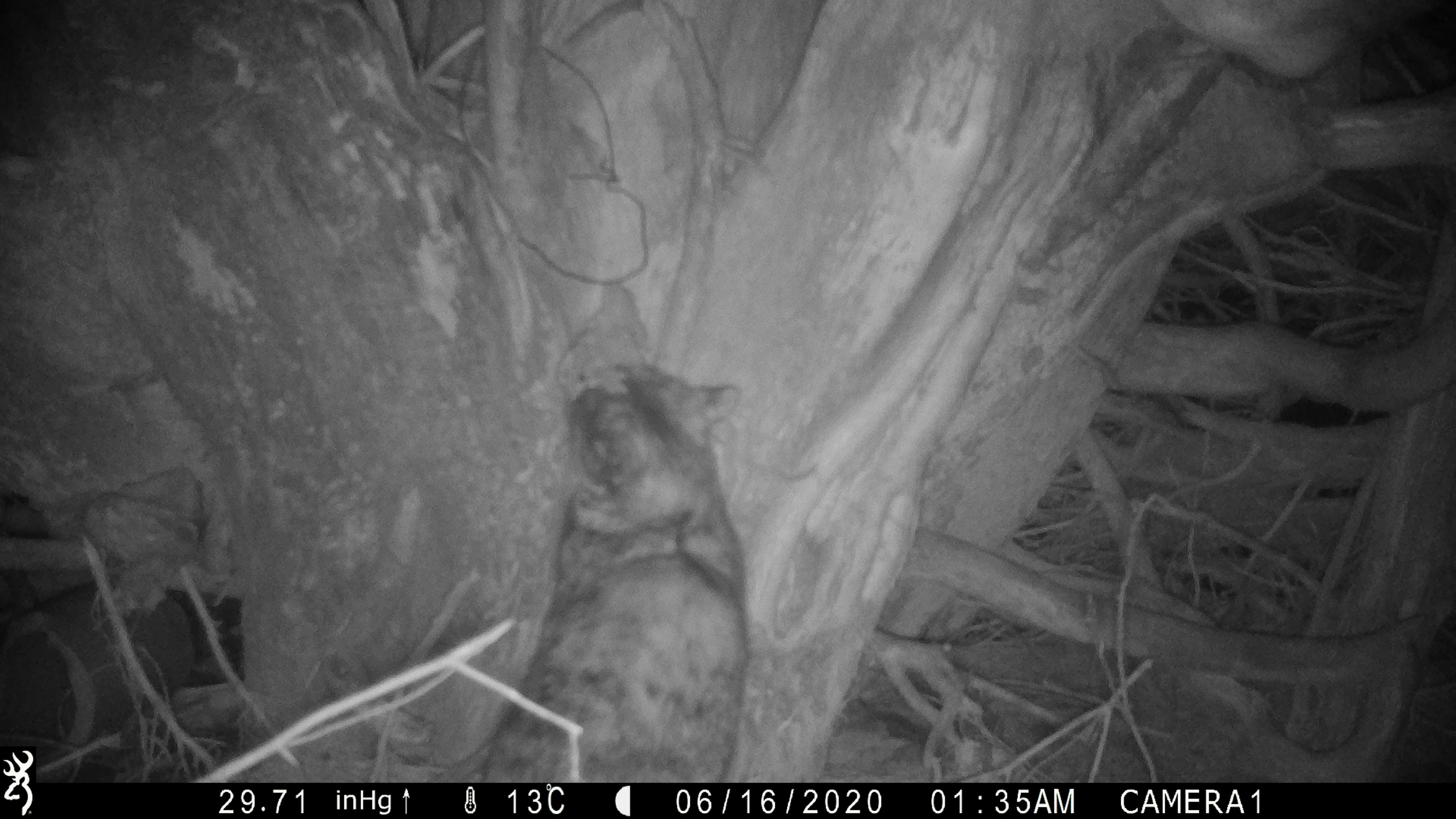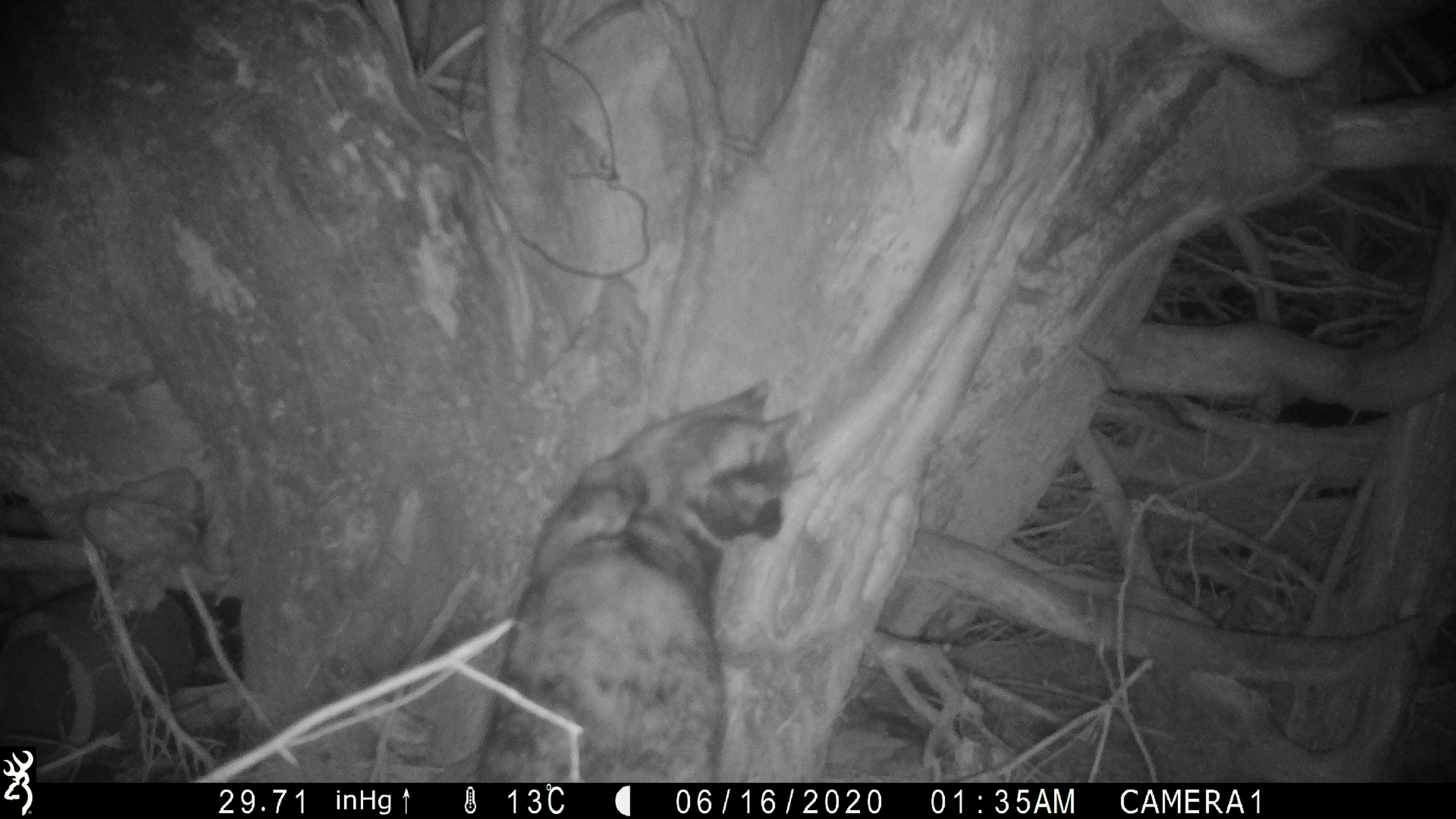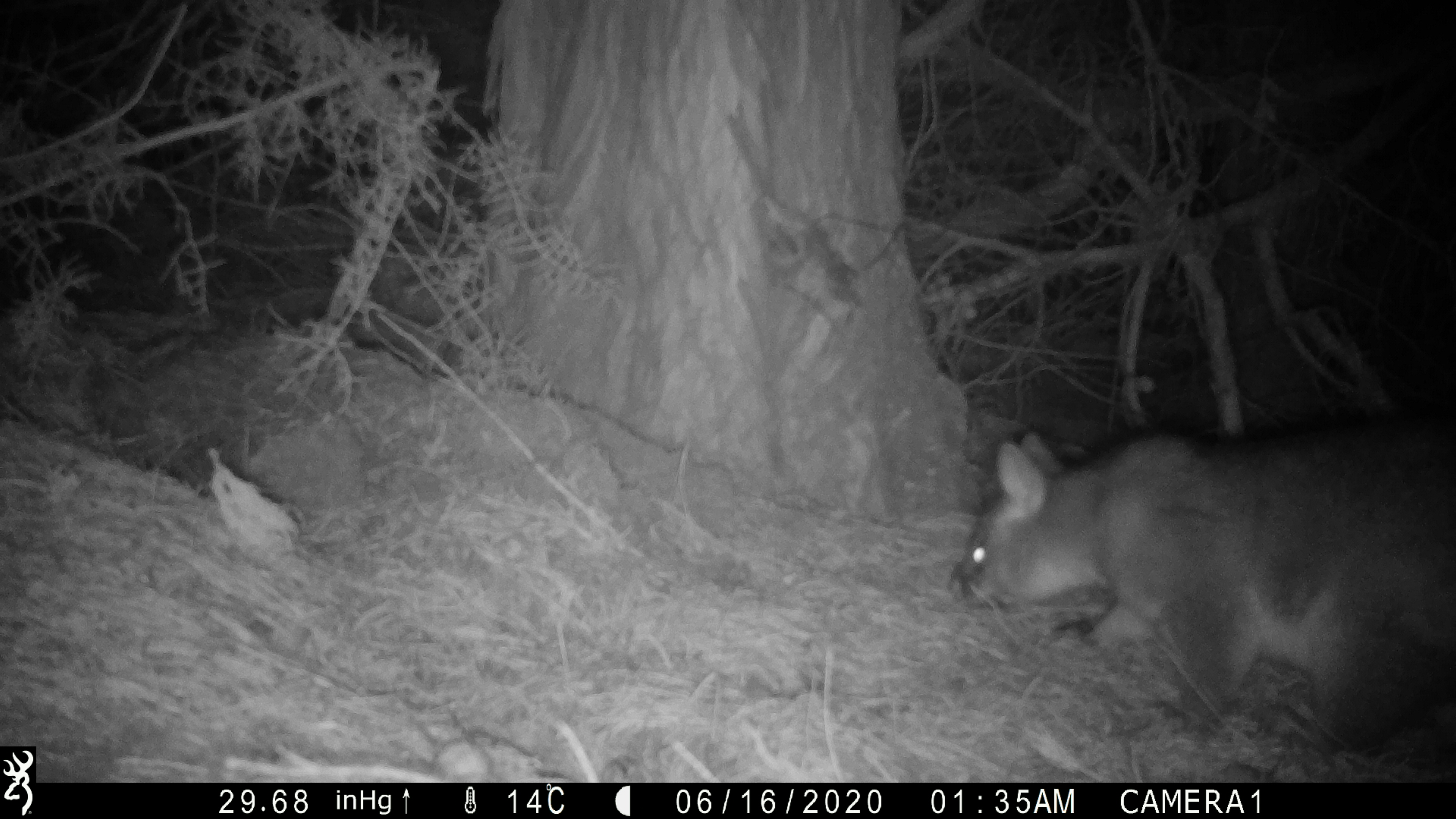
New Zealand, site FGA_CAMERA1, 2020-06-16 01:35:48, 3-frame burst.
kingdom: Animalia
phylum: Chordata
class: Mammalia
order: Carnivora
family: Felidae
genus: Felis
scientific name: Felis catus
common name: domestic cat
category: cat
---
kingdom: Animalia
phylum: Chordata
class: Mammalia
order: Diprotodontia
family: Phalangeridae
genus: Trichosurus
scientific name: Trichosurus vulpecula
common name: common brushtail possum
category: possum